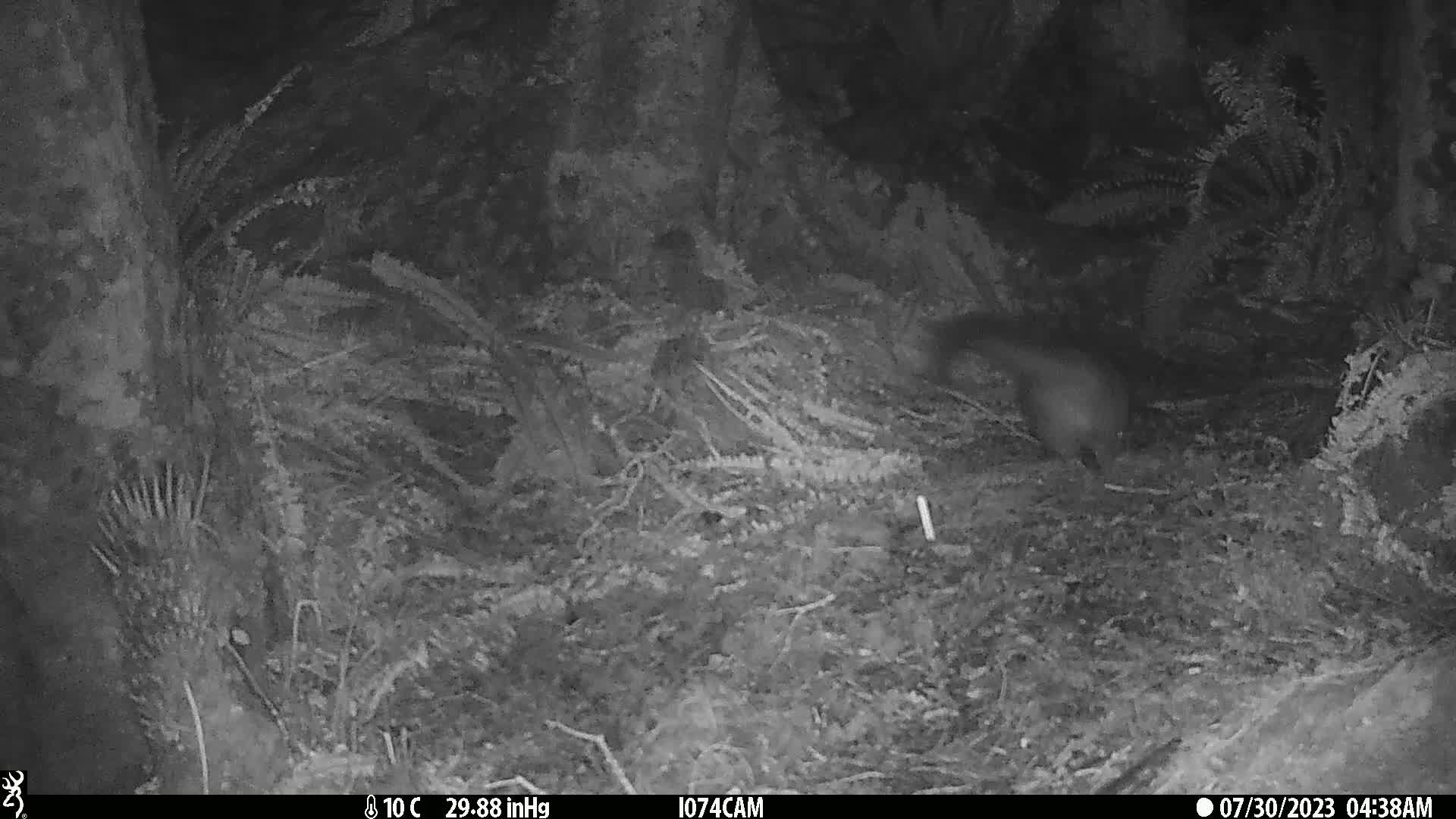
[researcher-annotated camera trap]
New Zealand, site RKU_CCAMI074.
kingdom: Animalia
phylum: Chordata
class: Mammalia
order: Diprotodontia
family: Phalangeridae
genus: Trichosurus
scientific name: Trichosurus vulpecula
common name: common brushtail possum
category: possum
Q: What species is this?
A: Possum (common brushtail possum) (Trichosurus vulpecula).